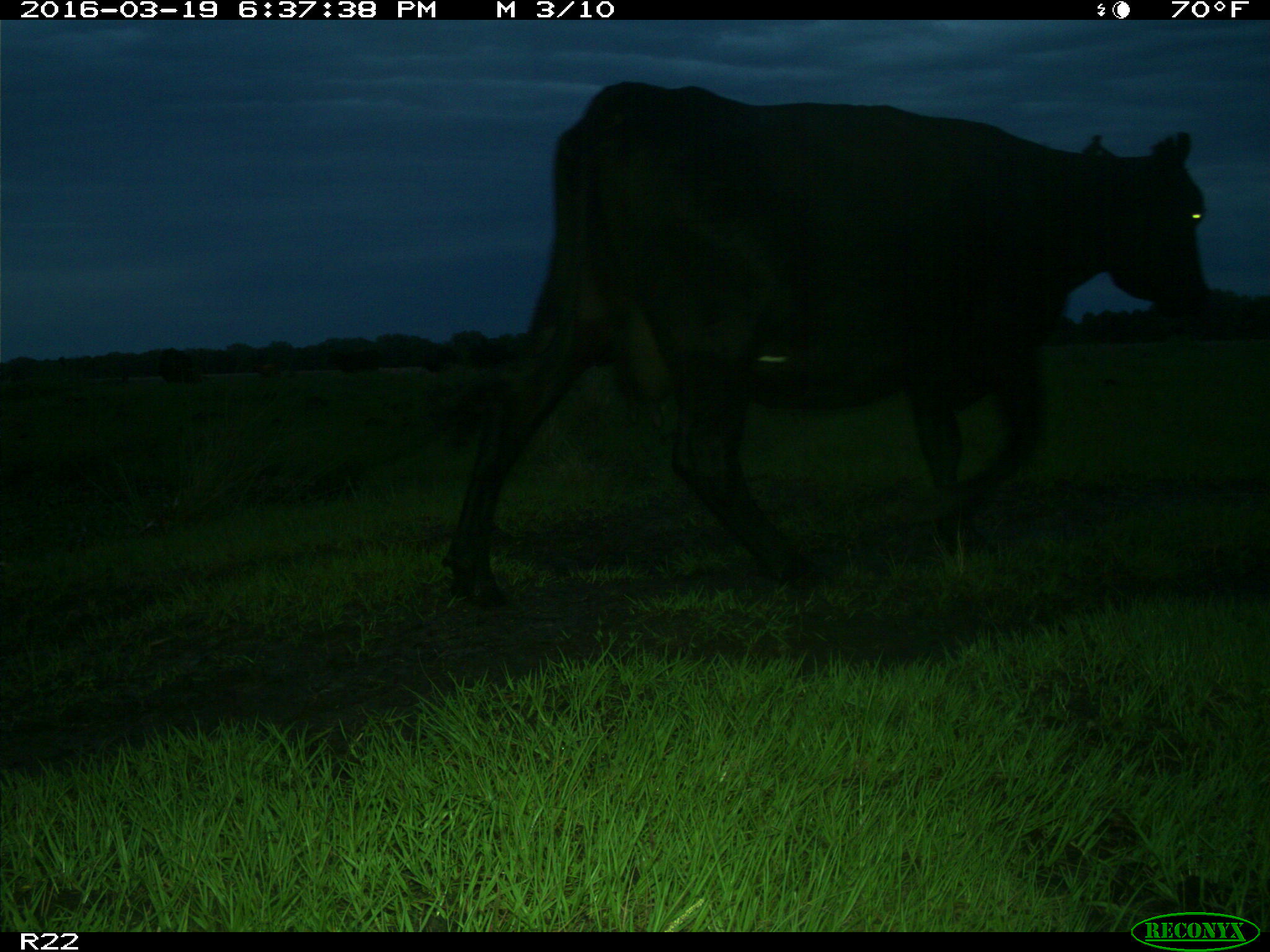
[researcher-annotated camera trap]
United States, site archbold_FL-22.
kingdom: Animalia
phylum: Chordata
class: Mammalia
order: Artiodactyla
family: Bovidae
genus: Bos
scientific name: Bos taurus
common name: domestic cow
Bos taurus (domestic cow).